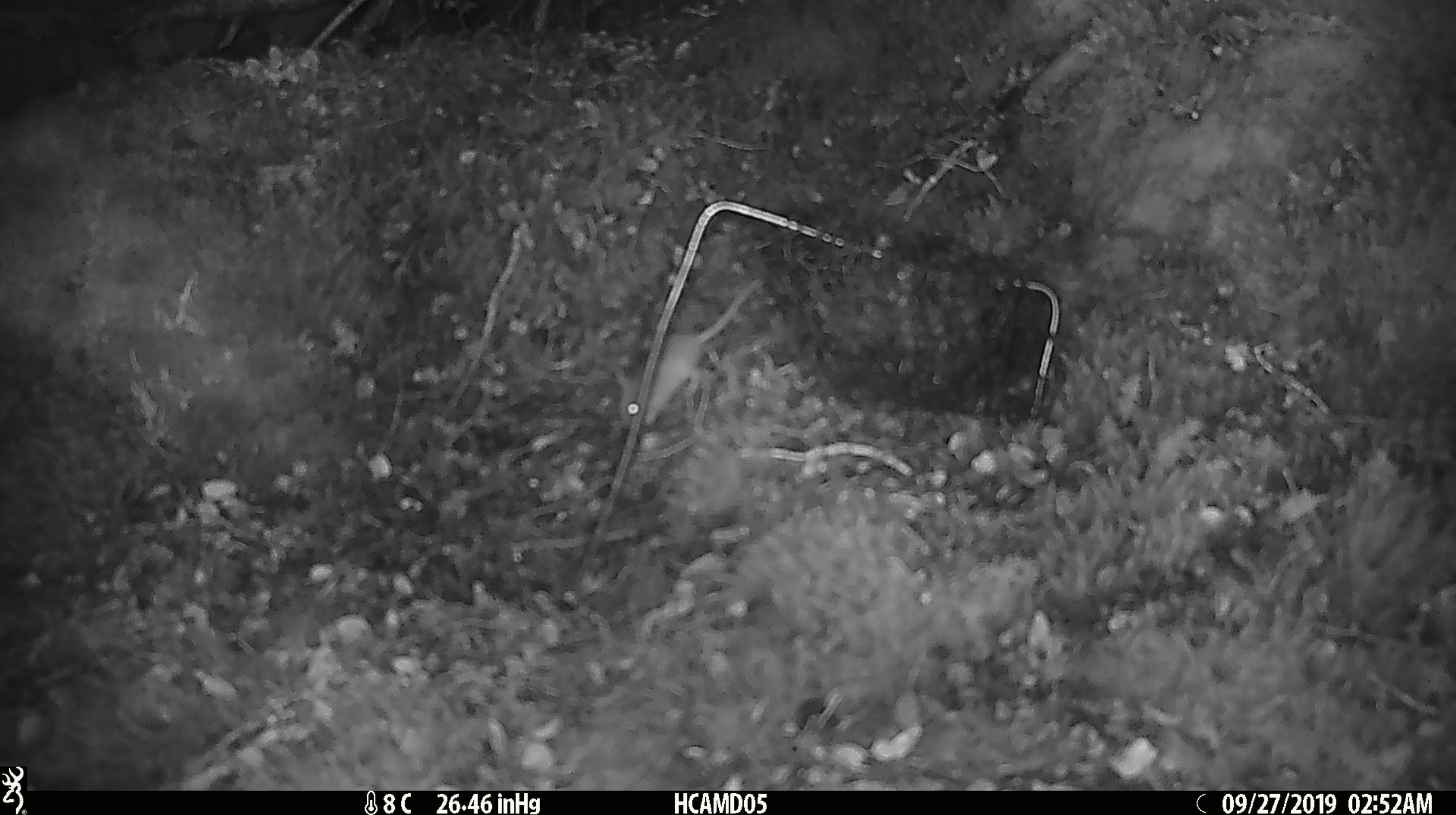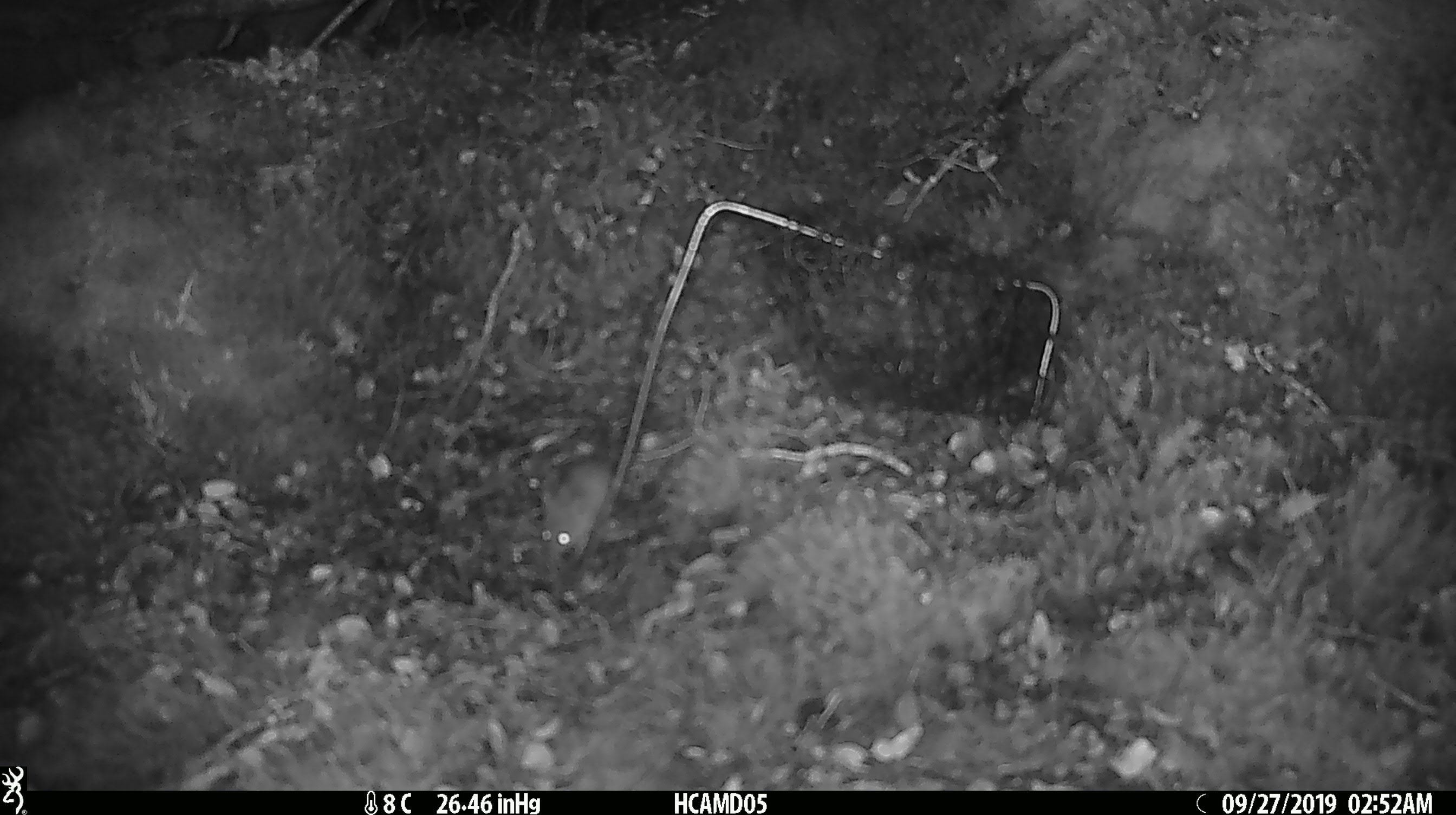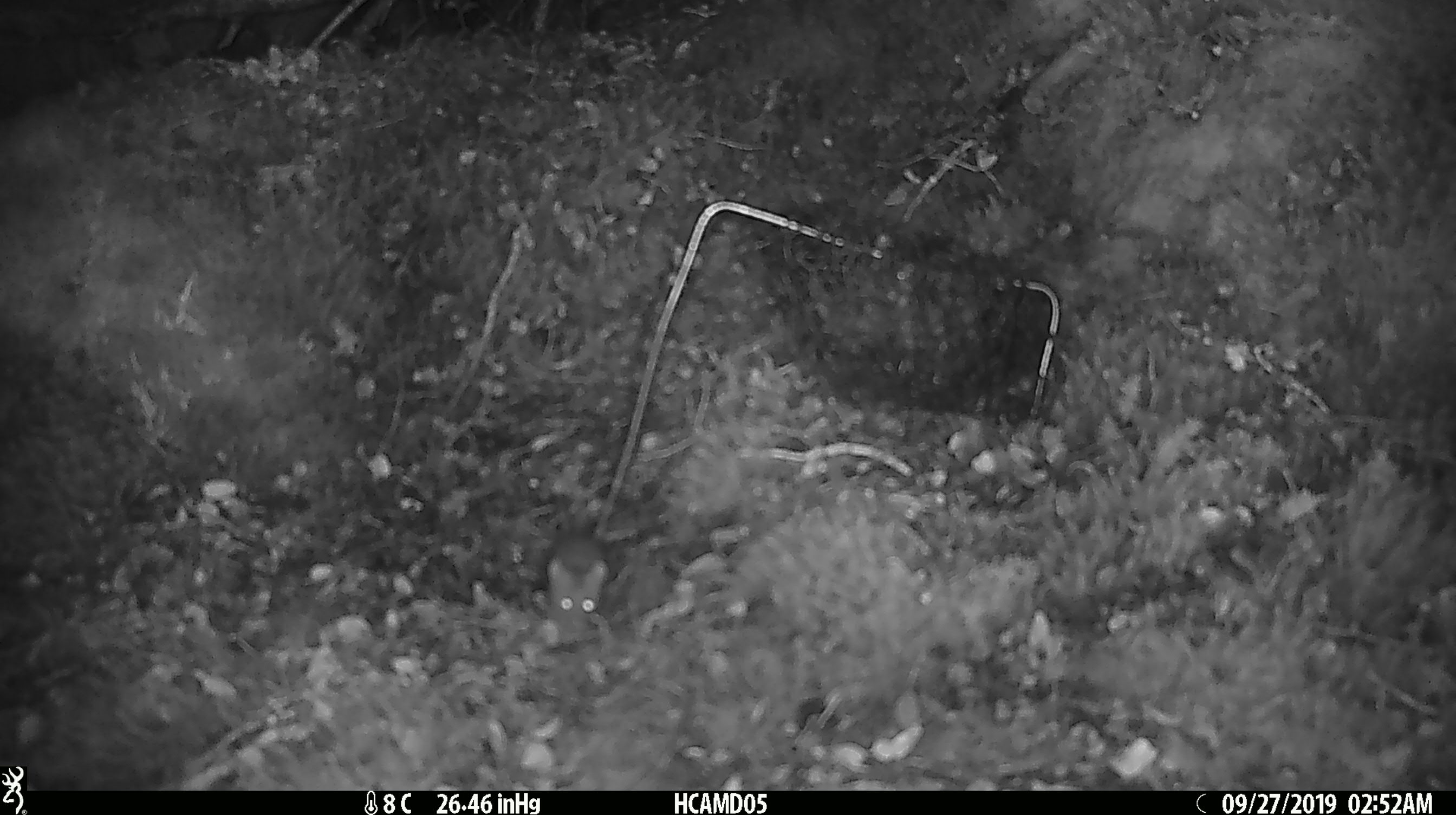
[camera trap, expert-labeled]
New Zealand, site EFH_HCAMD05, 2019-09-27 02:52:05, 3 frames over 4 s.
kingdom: Animalia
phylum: Chordata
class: Mammalia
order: Rodentia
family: Muridae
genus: Mus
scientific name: Mus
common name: mouse